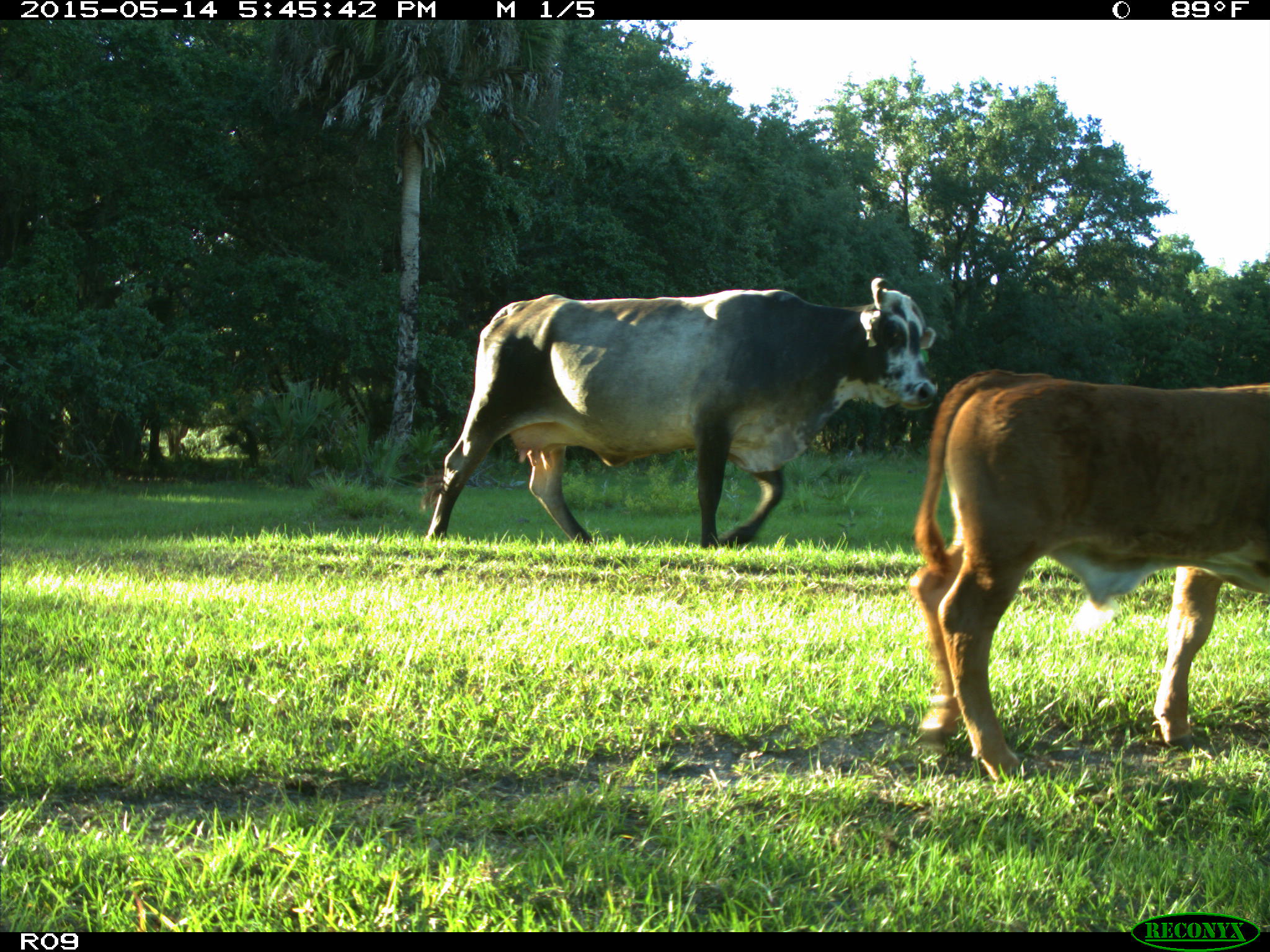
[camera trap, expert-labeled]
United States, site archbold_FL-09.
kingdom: Animalia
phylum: Chordata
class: Mammalia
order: Artiodactyla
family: Bovidae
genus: Bos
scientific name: Bos taurus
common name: domestic cow